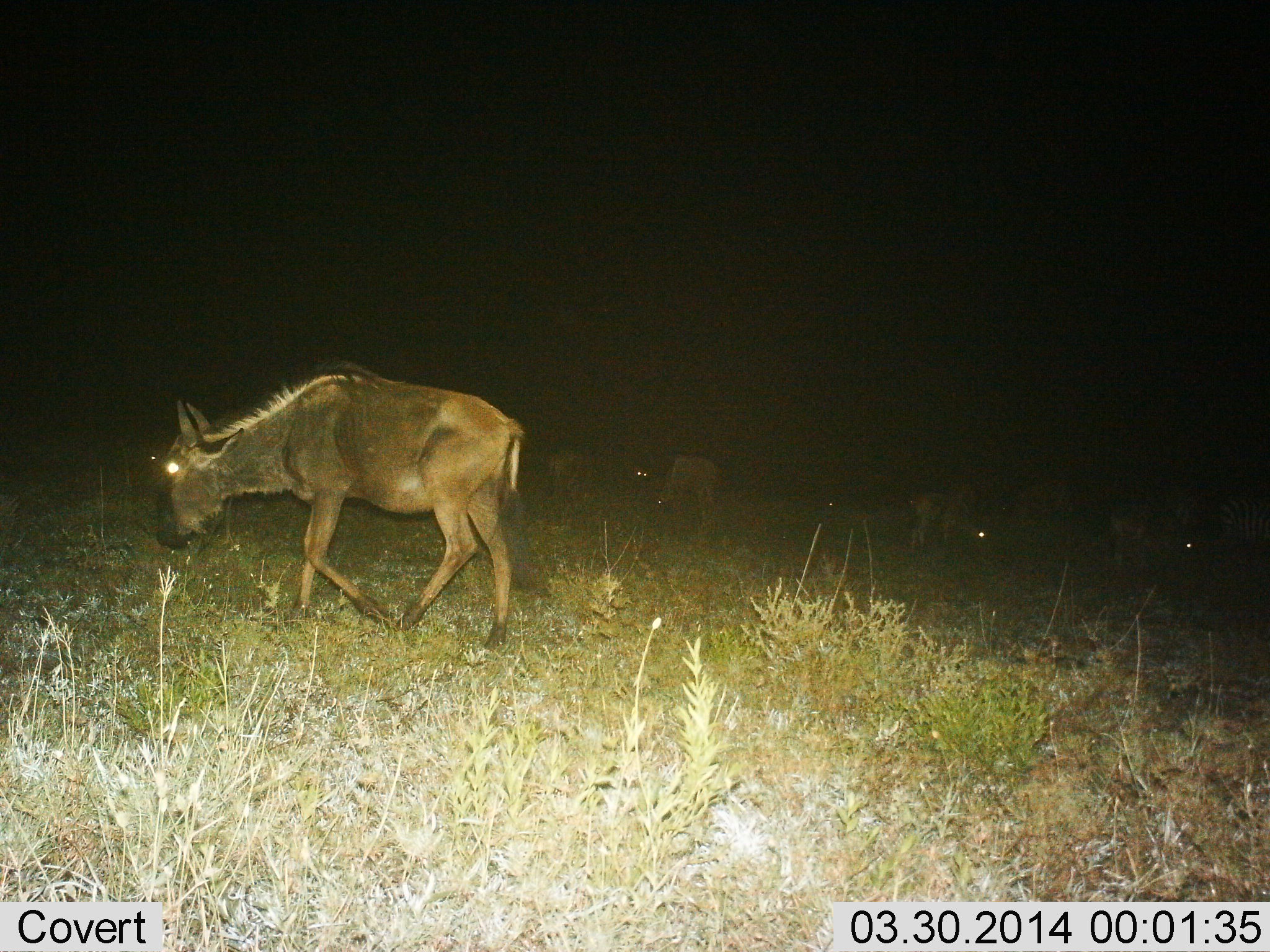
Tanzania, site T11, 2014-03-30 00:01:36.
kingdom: Animalia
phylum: Chordata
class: Mammalia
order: Artiodactyla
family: Bovidae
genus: Connochaetes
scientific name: Connochaetes taurinus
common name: blue wildebeest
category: wildebeest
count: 5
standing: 36%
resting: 0%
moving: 73%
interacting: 0%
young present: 9%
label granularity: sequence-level